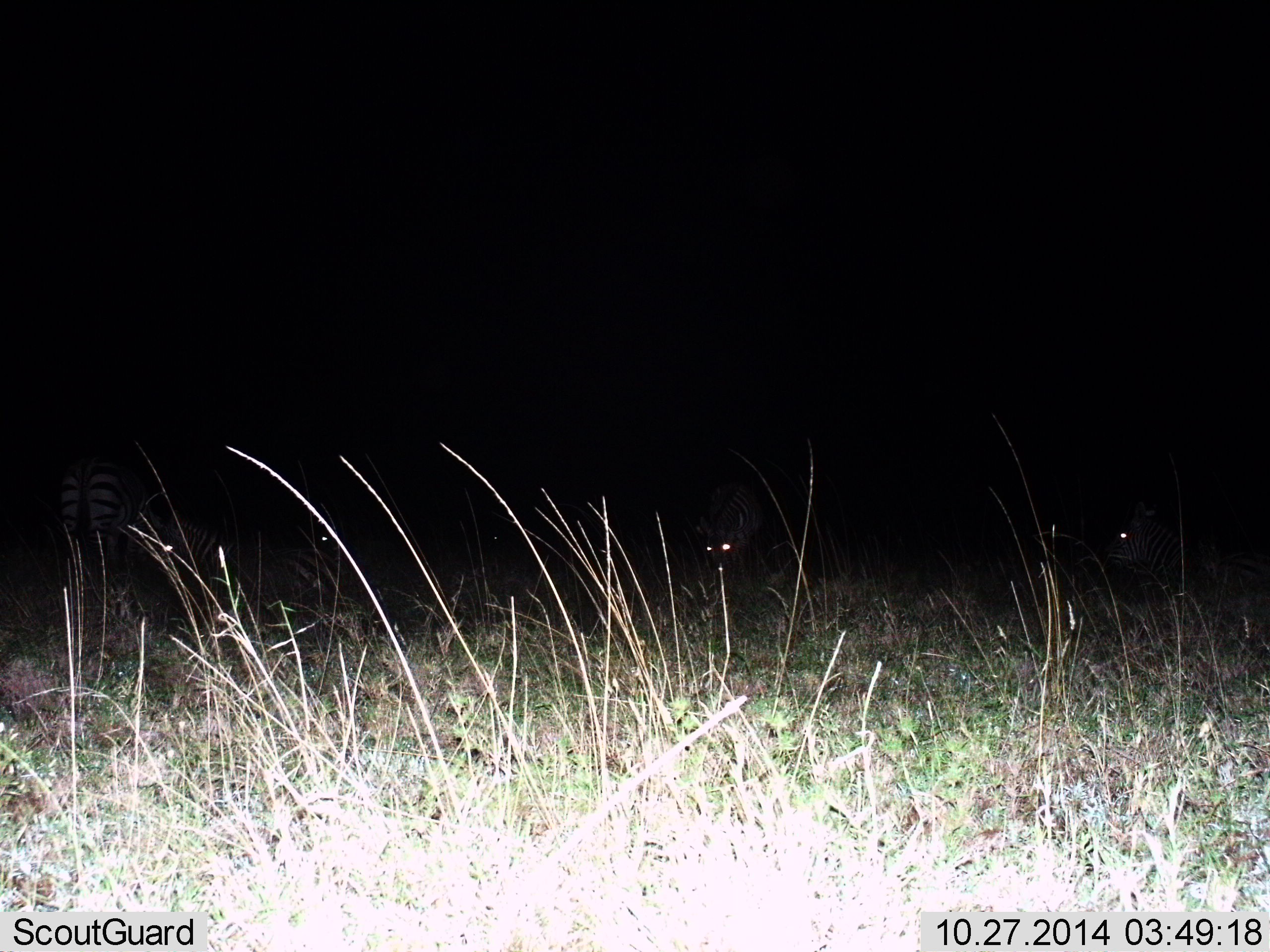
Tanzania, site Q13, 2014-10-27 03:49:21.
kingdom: Animalia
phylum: Chordata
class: Mammalia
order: Perissodactyla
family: Equidae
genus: Equus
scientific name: Equus quagga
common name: plains zebra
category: zebra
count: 4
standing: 44%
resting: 78%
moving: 22%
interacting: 0%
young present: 0%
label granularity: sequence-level